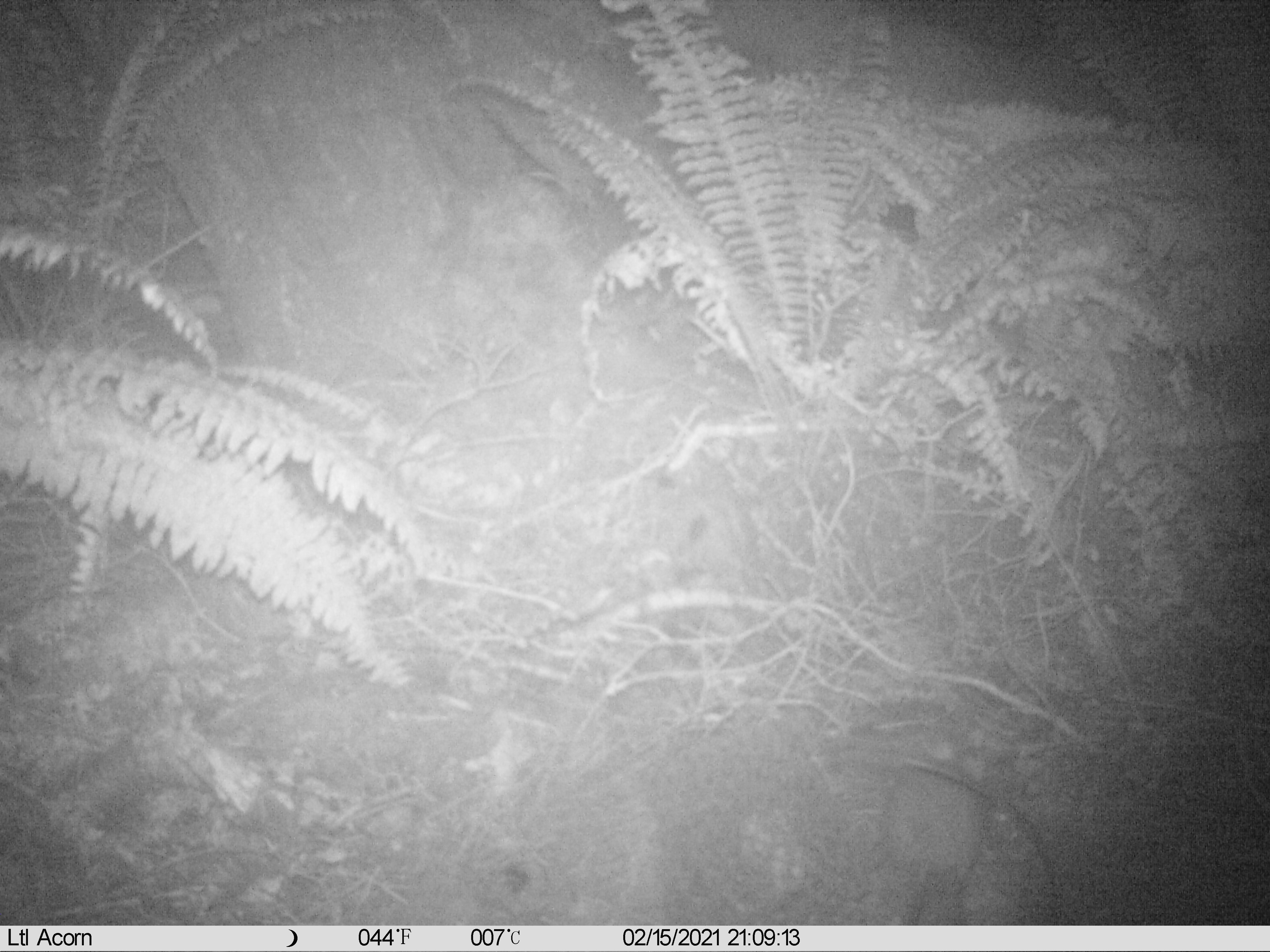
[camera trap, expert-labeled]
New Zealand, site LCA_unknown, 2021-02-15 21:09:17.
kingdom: Animalia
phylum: Chordata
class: Mammalia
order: Rodentia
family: Muridae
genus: Rattus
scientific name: Rattus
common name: rat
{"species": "rat (Rattus)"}